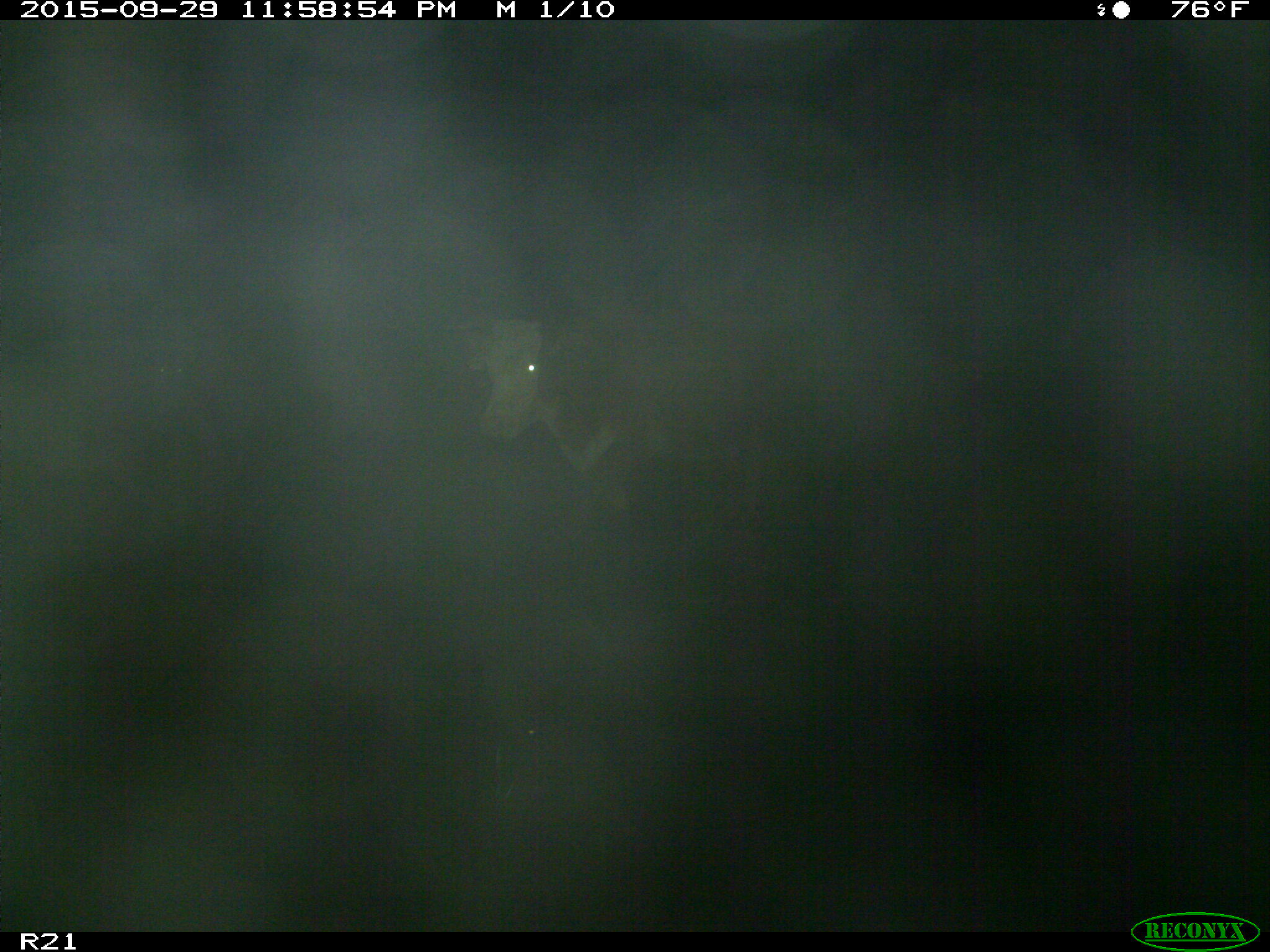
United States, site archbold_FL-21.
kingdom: Animalia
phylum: Chordata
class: Mammalia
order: Artiodactyla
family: Bovidae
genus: Bos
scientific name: Bos taurus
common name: domestic cow